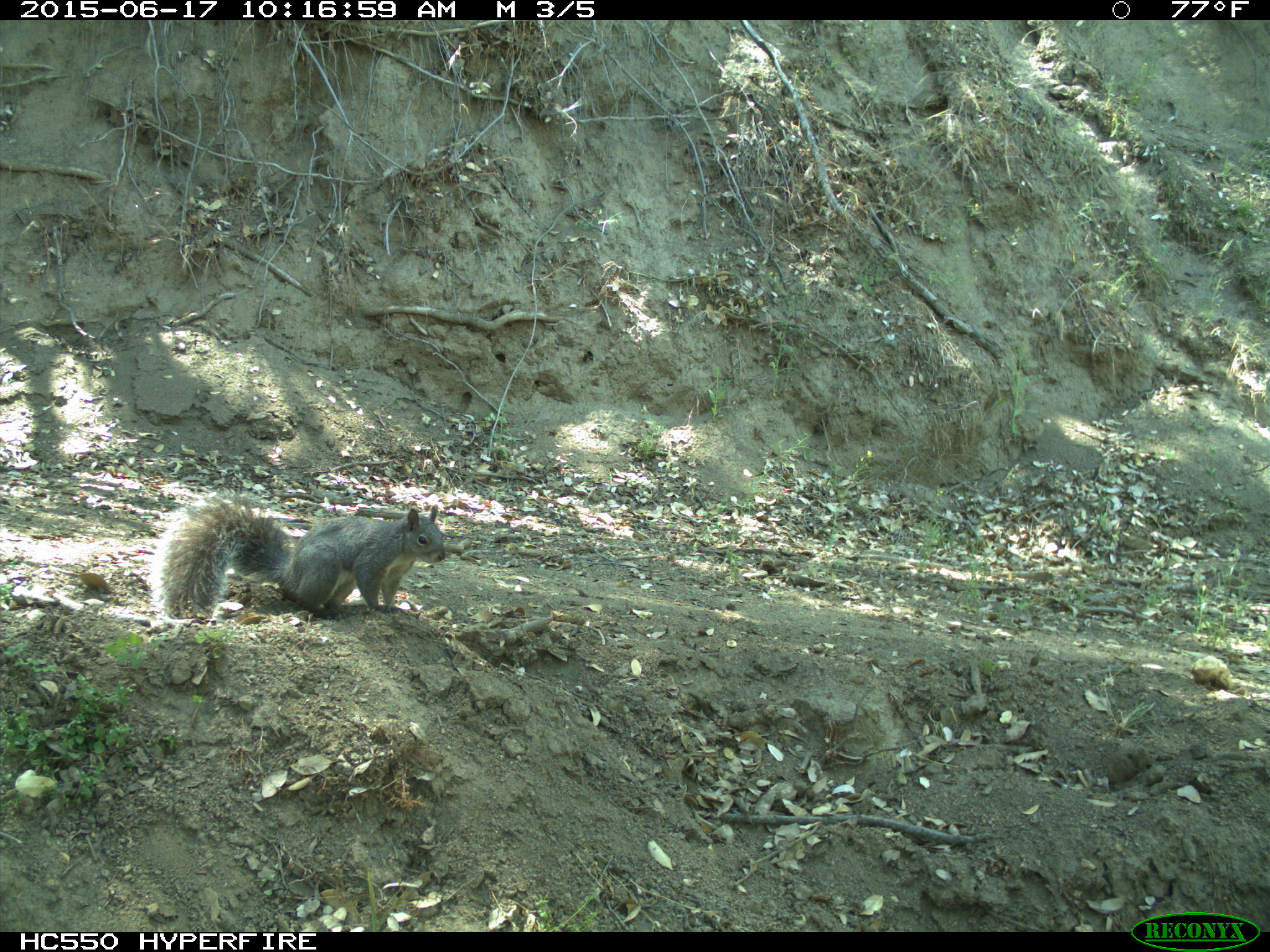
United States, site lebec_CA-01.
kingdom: Animalia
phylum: Chordata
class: Mammalia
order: Rodentia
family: Sciuridae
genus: Sciurus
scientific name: Sciurus carolinensis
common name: eastern gray squirrel